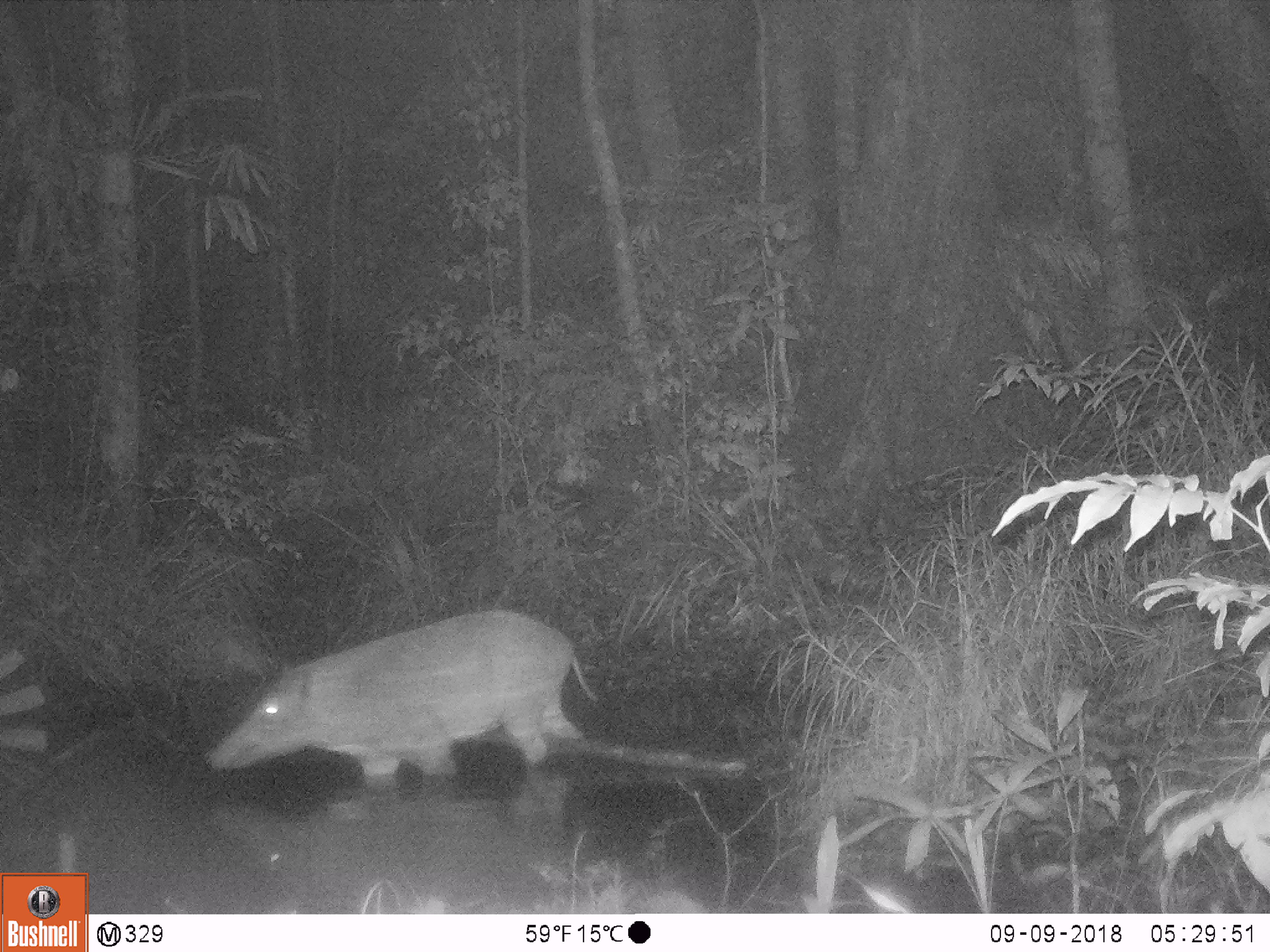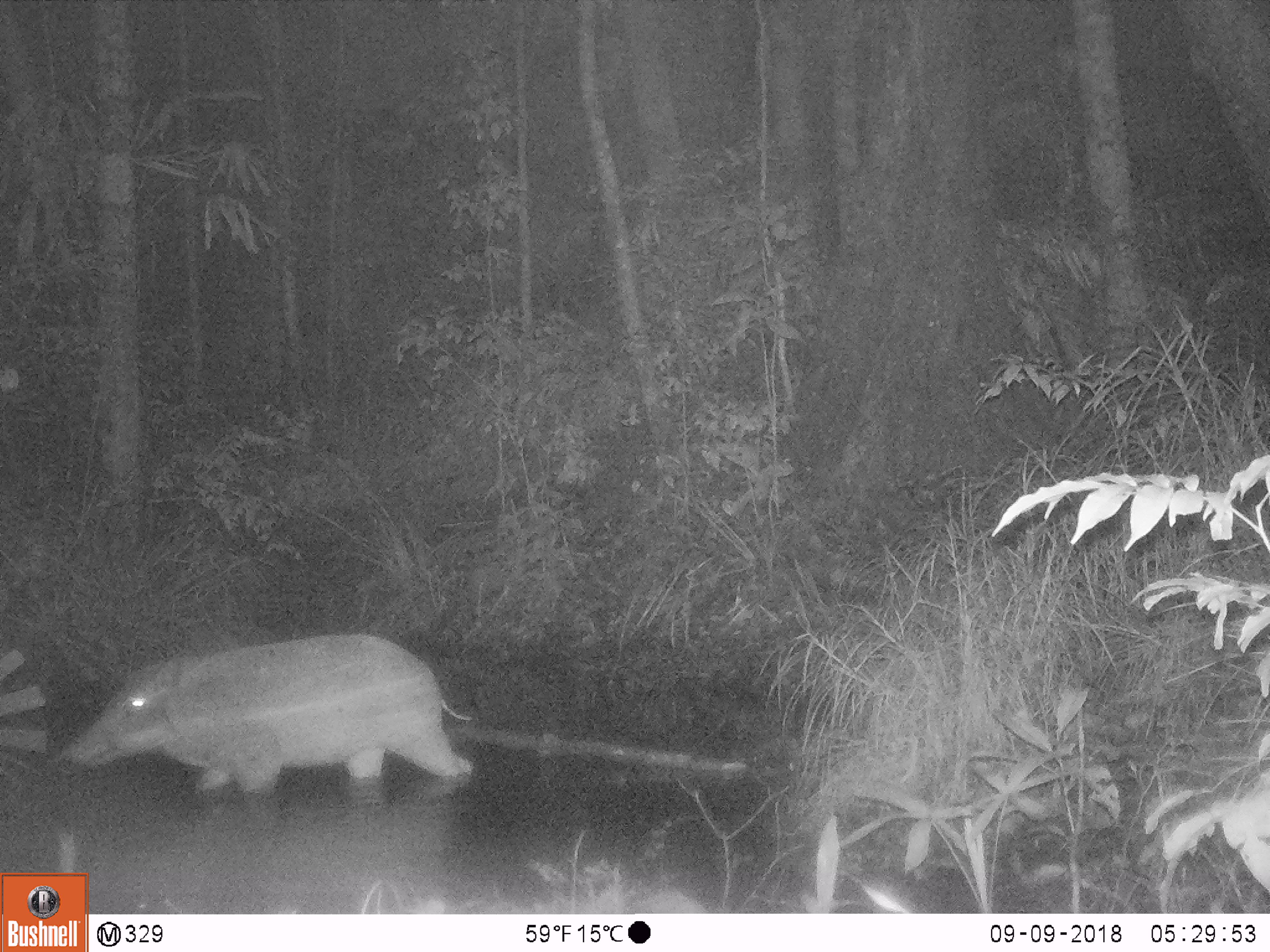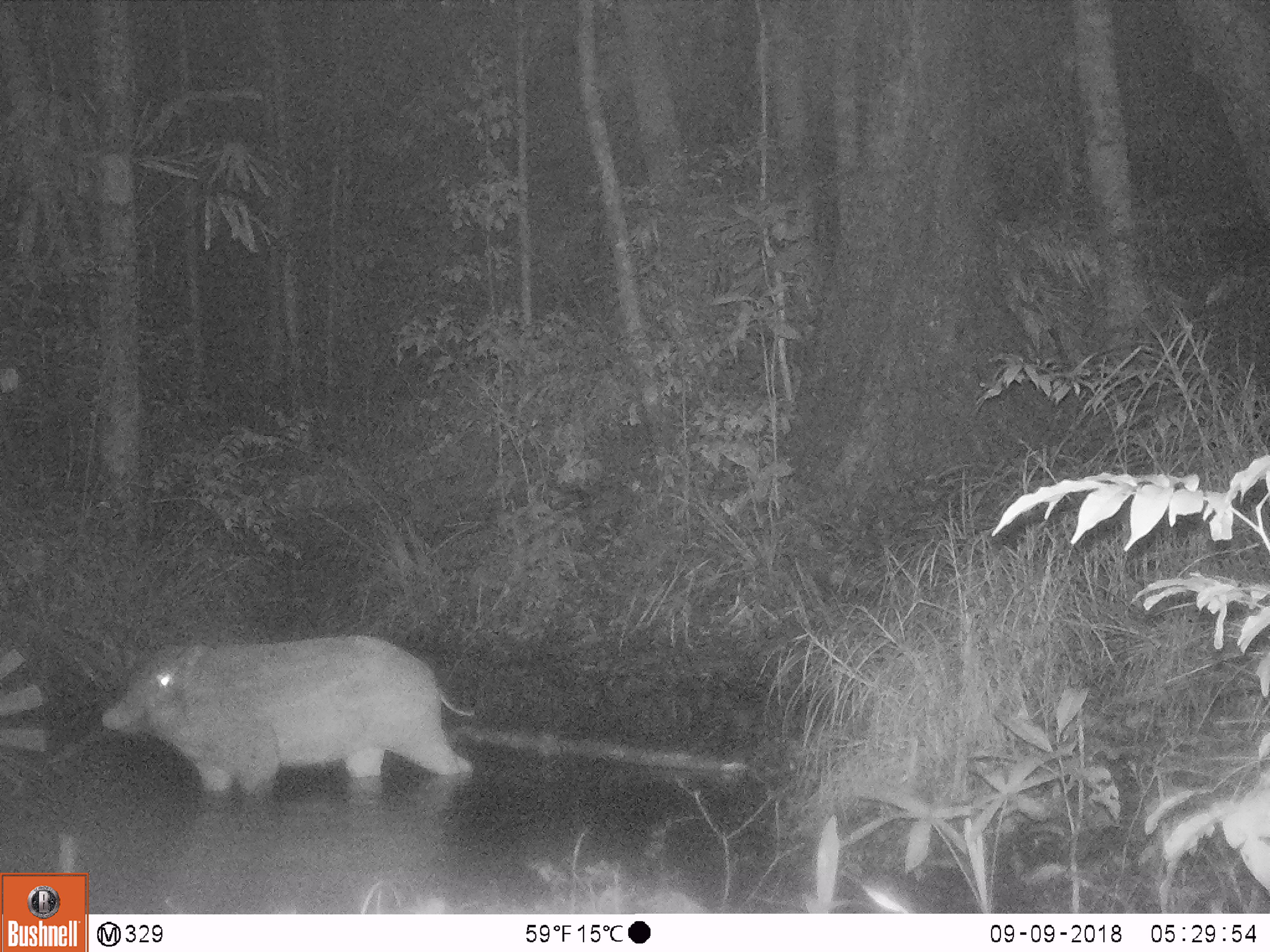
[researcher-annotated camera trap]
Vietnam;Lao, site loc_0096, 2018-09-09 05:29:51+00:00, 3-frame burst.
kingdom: Animalia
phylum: Chordata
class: Mammalia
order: Artiodactyla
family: Suidae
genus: Sus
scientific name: Sus scrofa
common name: eurasian wild pig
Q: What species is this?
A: Eurasian wild pig (Sus scrofa).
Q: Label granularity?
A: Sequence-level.